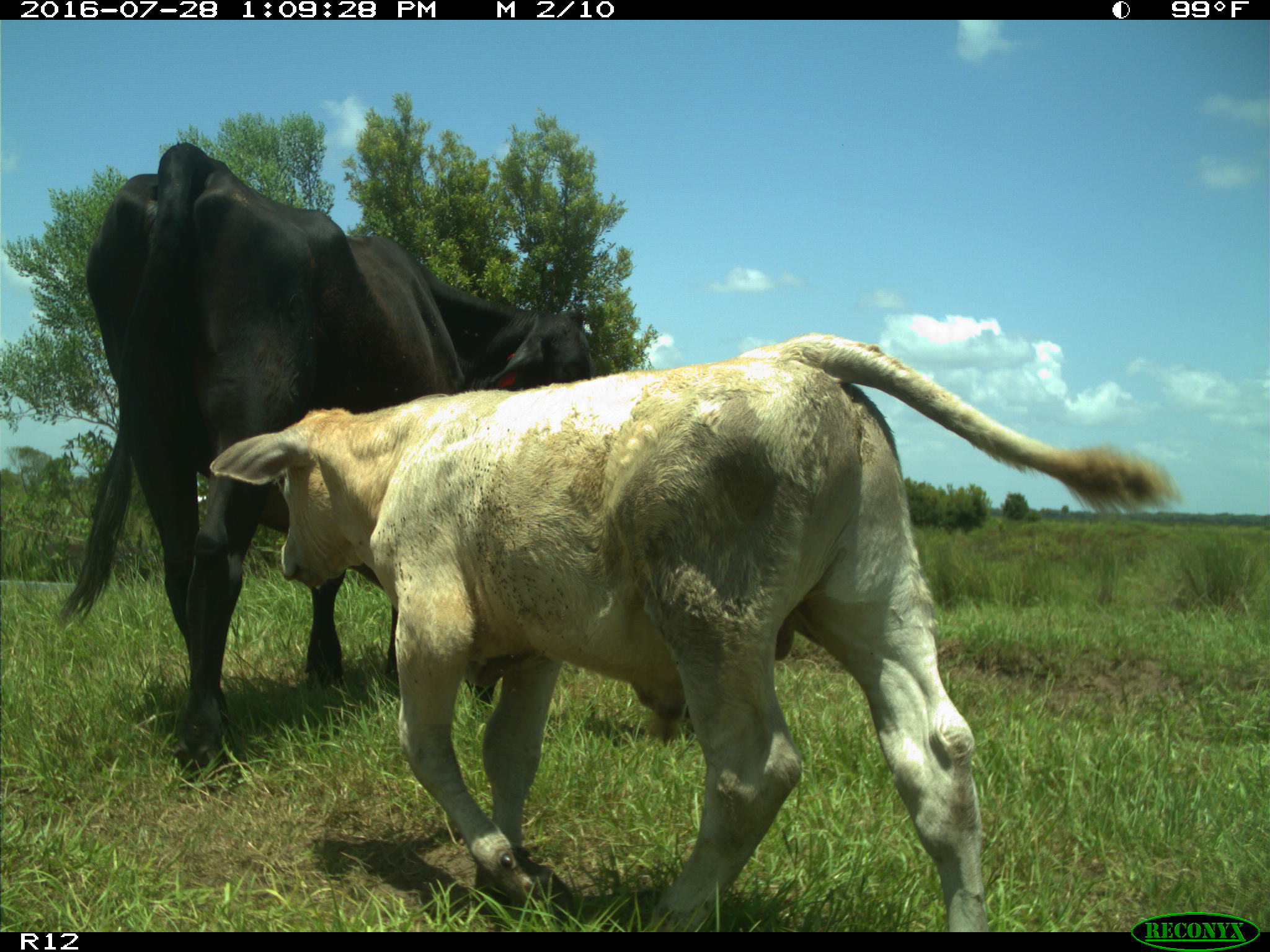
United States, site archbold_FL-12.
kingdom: Animalia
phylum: Chordata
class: Mammalia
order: Artiodactyla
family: Bovidae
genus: Bos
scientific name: Bos taurus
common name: domestic cow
Bos taurus (domestic cow).